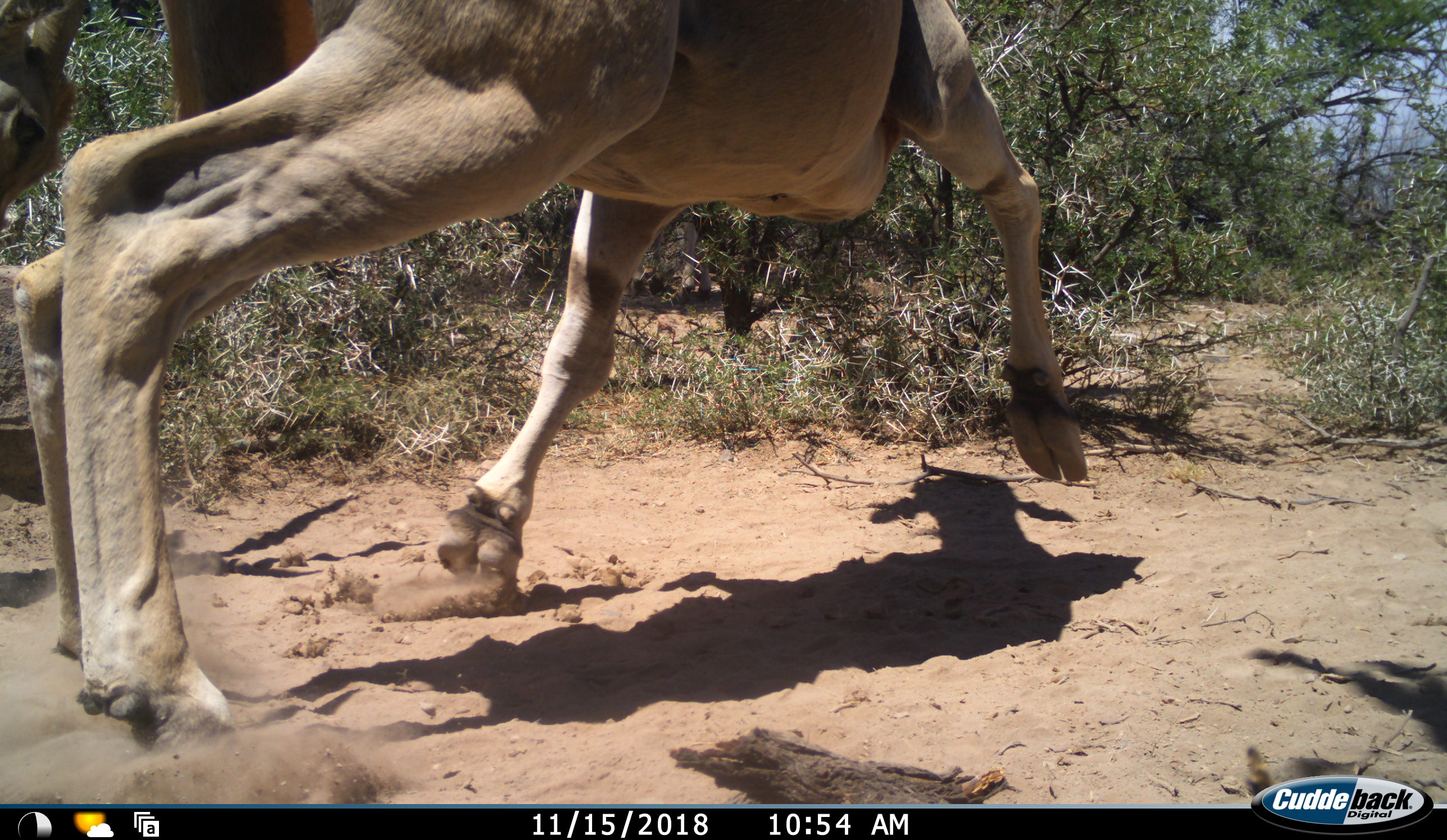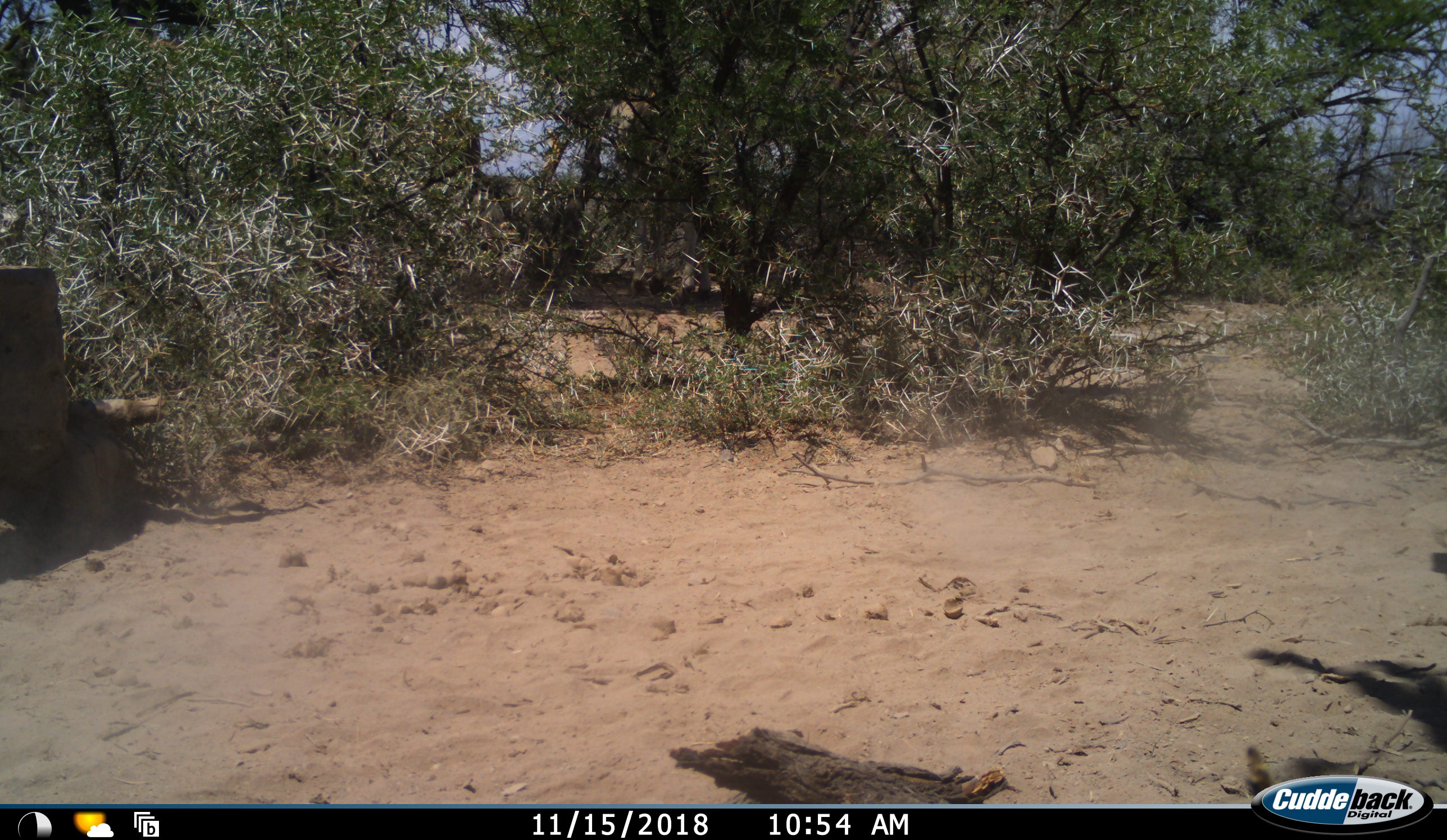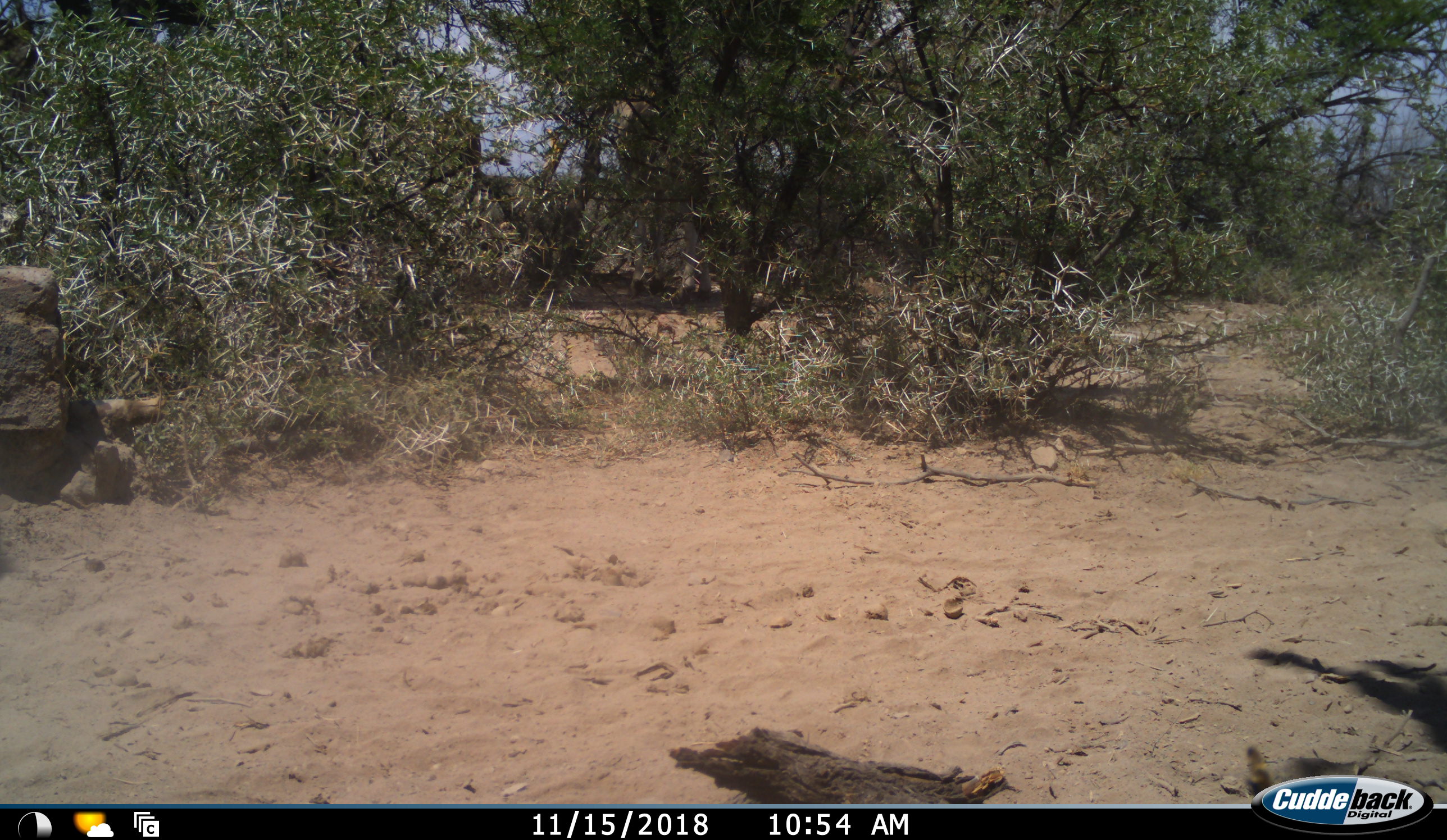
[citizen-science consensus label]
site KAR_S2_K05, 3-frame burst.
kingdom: Animalia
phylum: Chordata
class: Mammalia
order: Artiodactyla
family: Bovidae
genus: Tragelaphus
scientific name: Tragelaphus oryx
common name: eland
Eland (Tragelaphus oryx), count 2. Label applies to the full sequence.